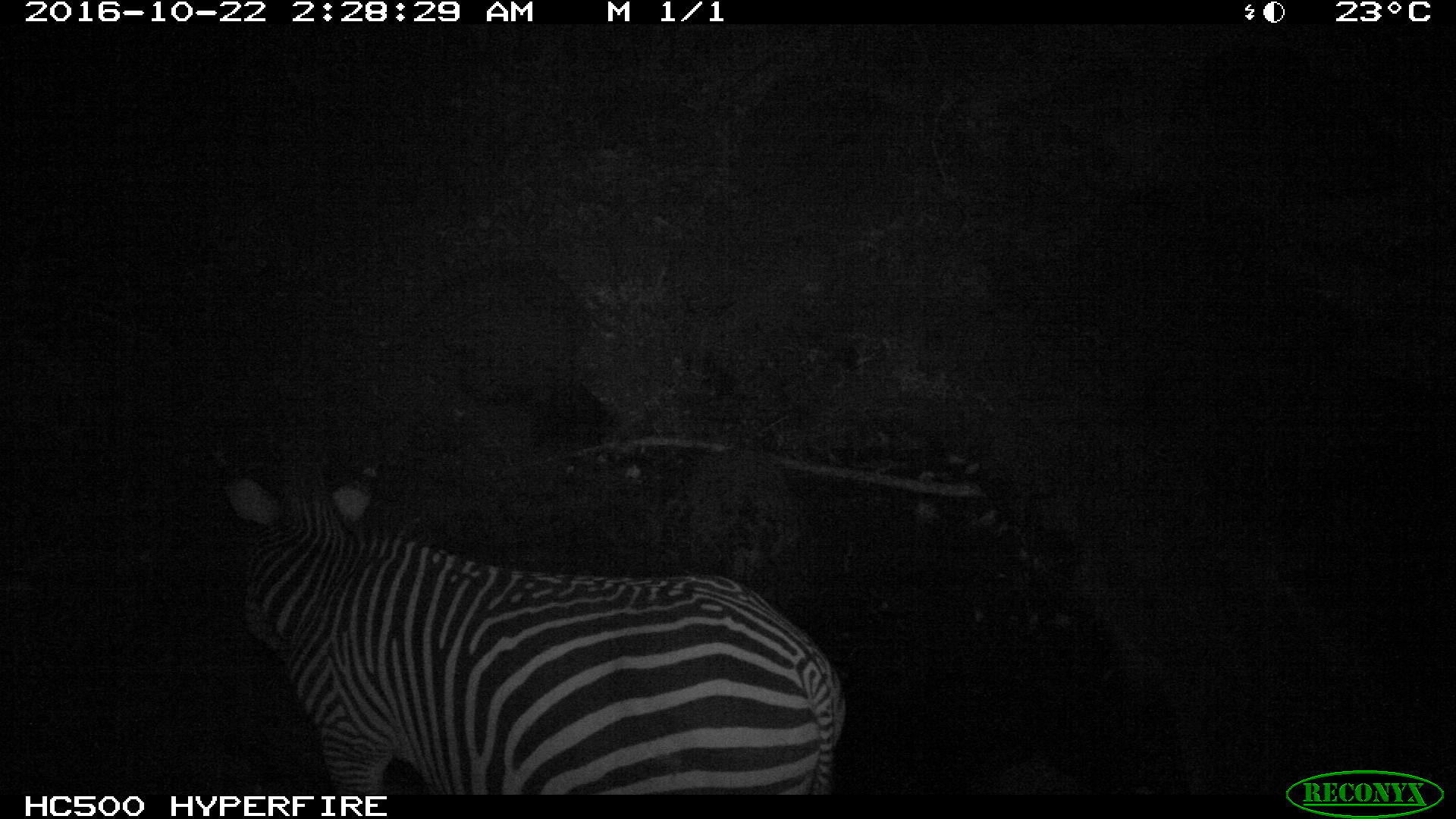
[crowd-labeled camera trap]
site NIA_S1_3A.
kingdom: Animalia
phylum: Chordata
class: Mammalia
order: Perissodactyla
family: Equidae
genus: Equus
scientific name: Equus quagga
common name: plains zebra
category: zebraplains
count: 1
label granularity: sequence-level